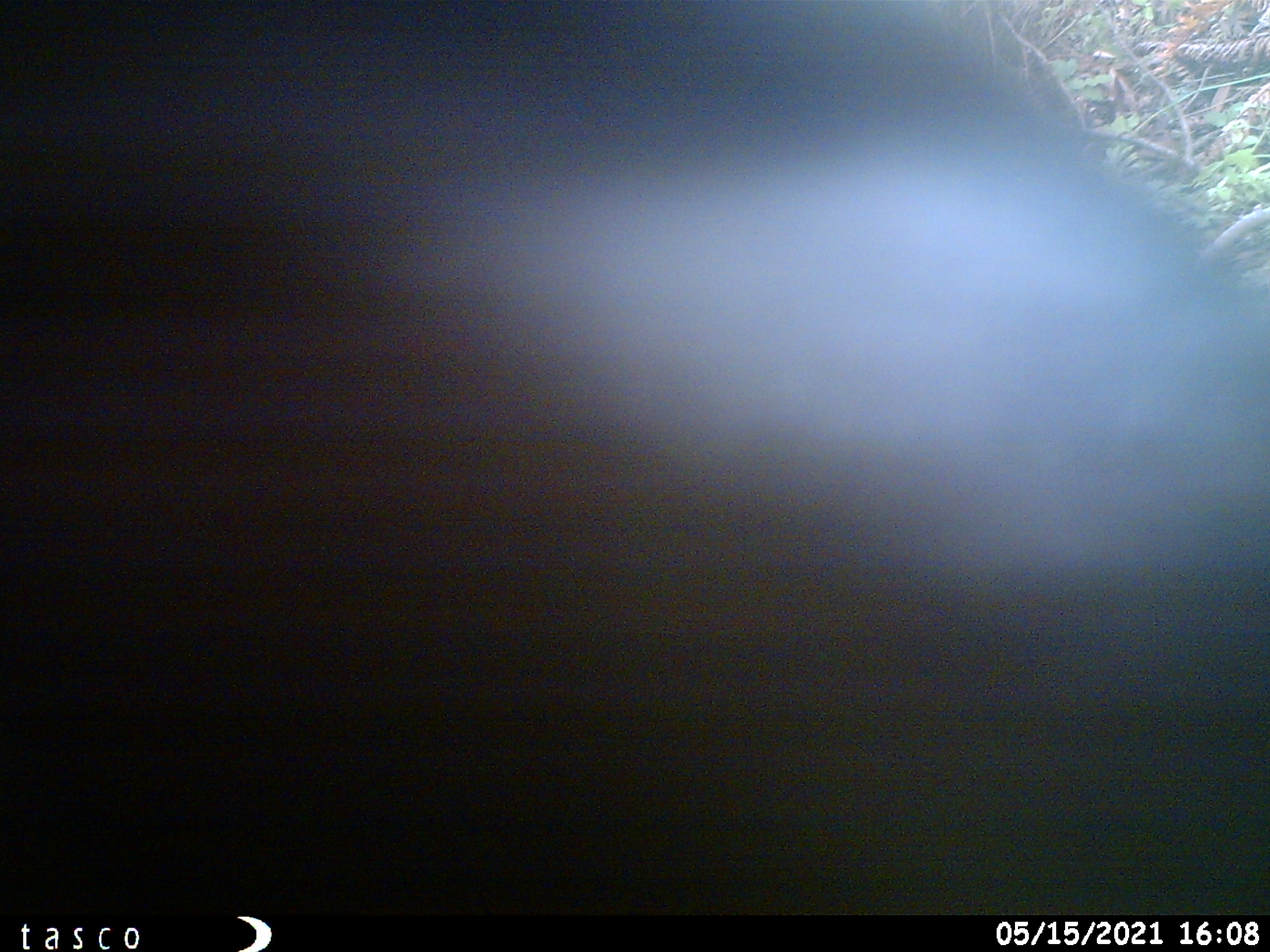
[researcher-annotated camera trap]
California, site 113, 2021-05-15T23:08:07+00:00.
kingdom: Animalia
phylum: Chordata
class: Mammalia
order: Artiodactyla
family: Bovidae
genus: Bos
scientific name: Bos taurus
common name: domestic cattle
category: cattle